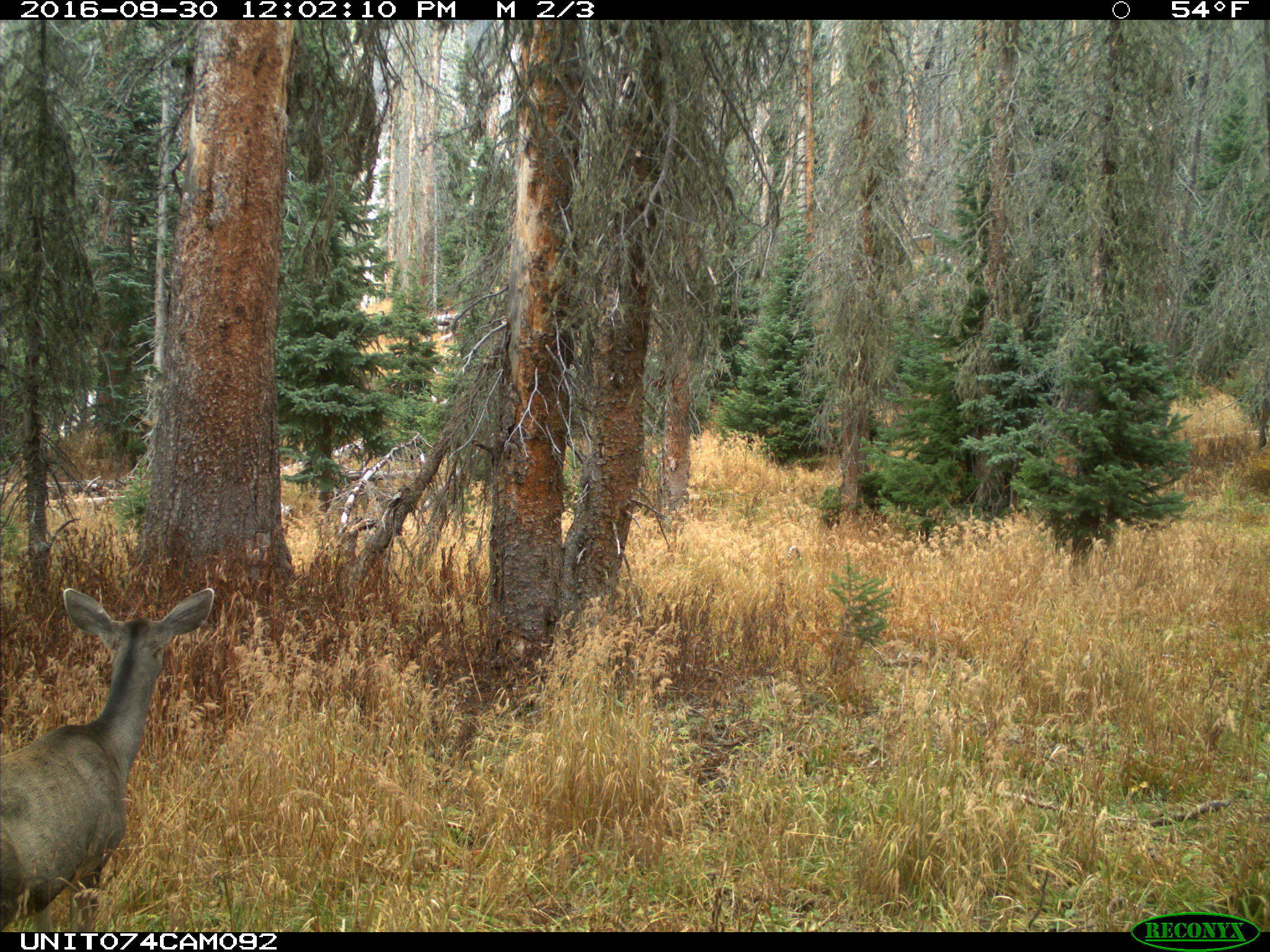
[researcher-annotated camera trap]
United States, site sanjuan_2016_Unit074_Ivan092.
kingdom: Animalia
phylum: Chordata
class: Mammalia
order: Artiodactyla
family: Cervidae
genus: Odocoileus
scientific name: Odocoileus hemionus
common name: mule deer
Odocoileus hemionus (mule deer).